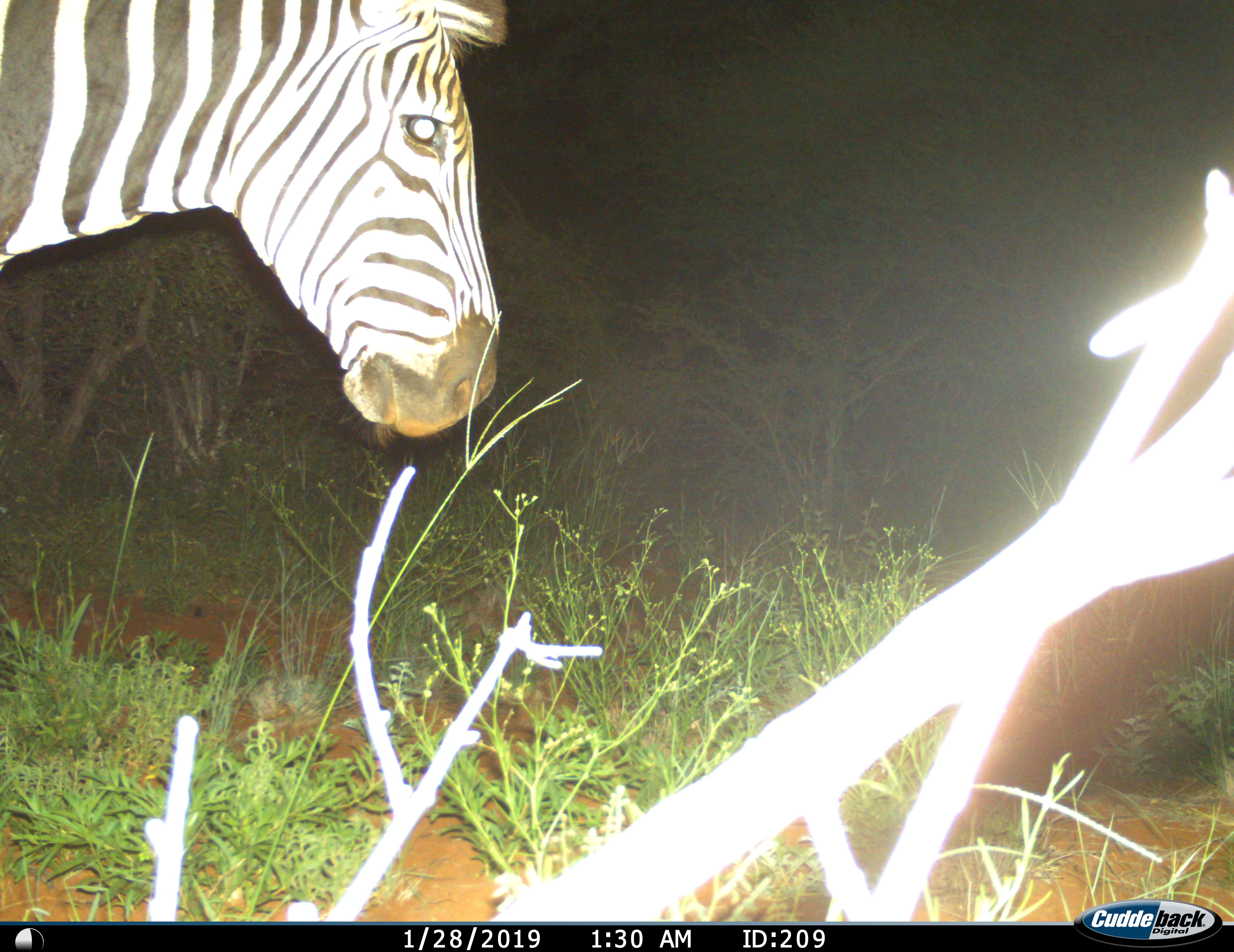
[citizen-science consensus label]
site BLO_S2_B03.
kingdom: Animalia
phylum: Chordata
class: Mammalia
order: Perissodactyla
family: Equidae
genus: Equus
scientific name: Equus quagga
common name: plains zebra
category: zebraplains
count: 1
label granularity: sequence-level